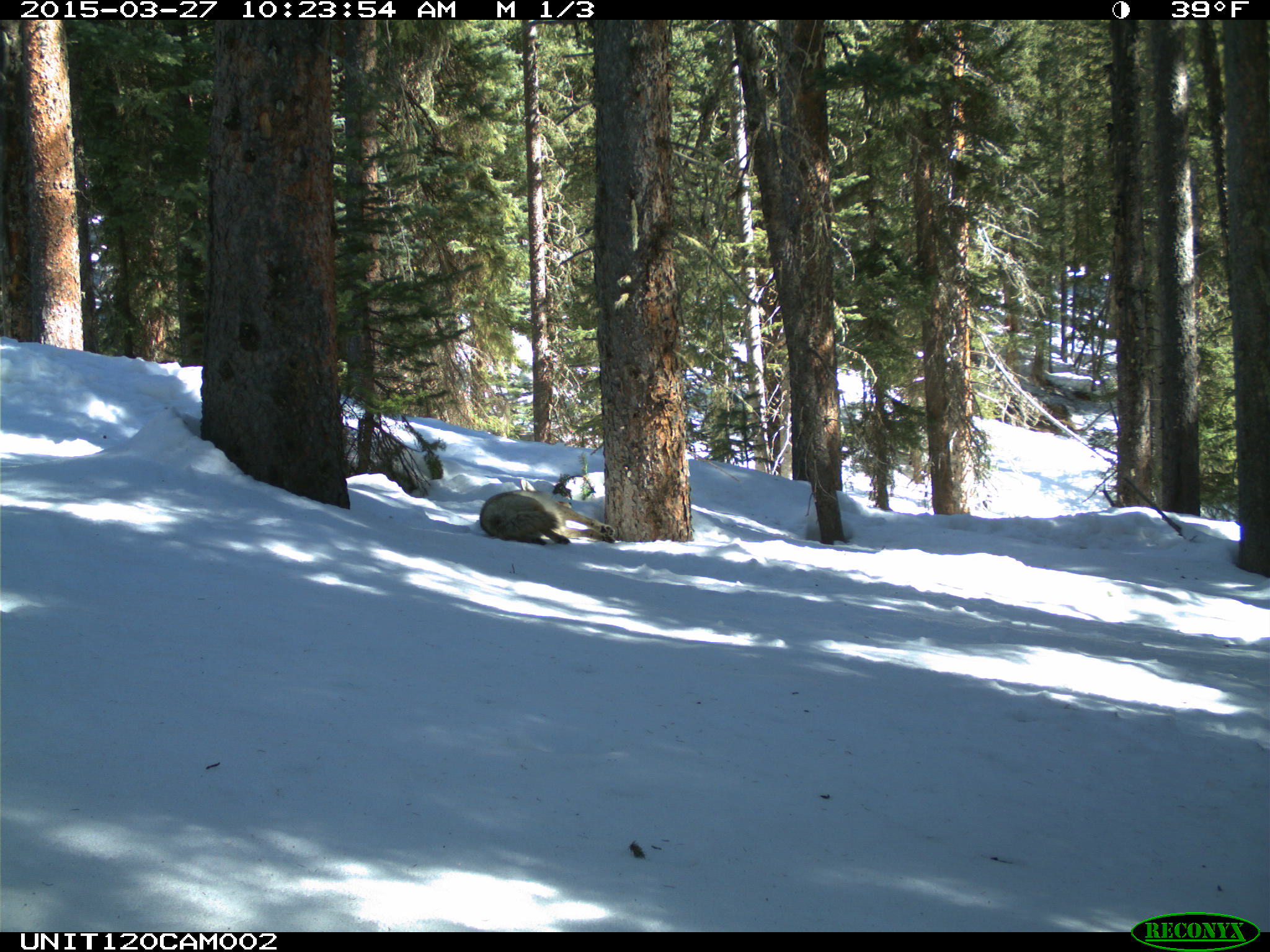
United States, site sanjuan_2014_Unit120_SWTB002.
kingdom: Animalia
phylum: Chordata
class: Mammalia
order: Carnivora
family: Canidae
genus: Canis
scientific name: Canis latrans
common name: coyote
Canis latrans (coyote).